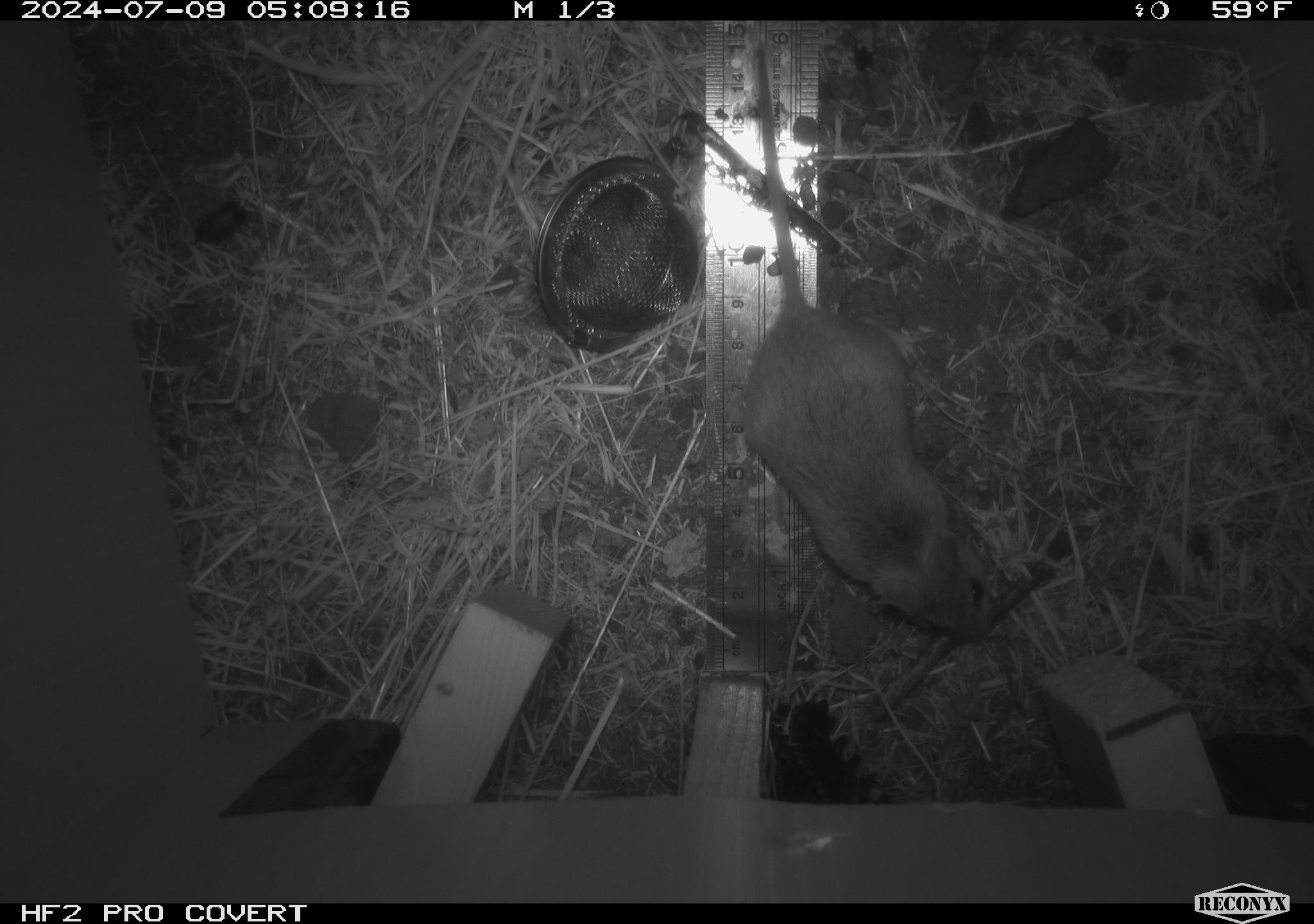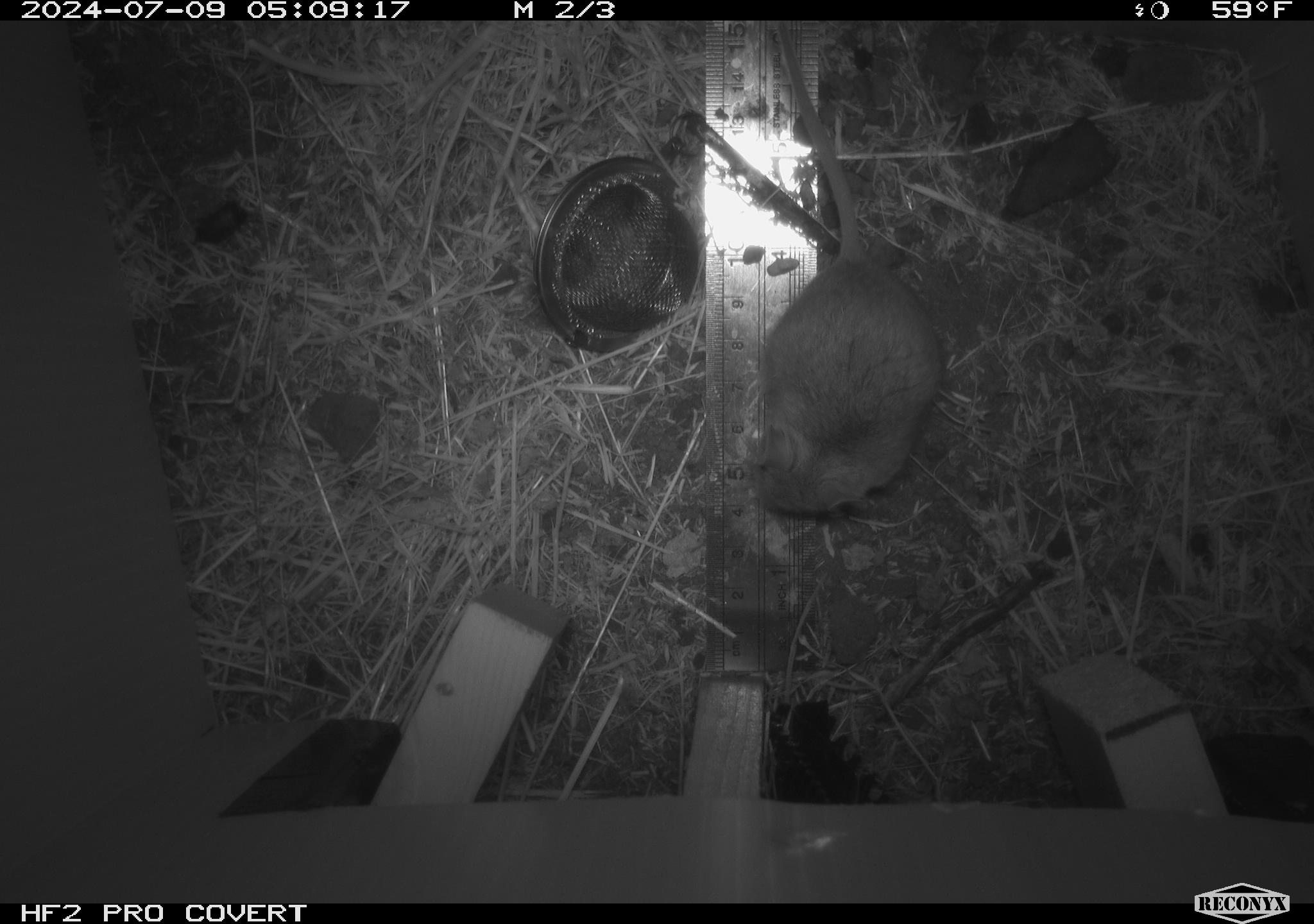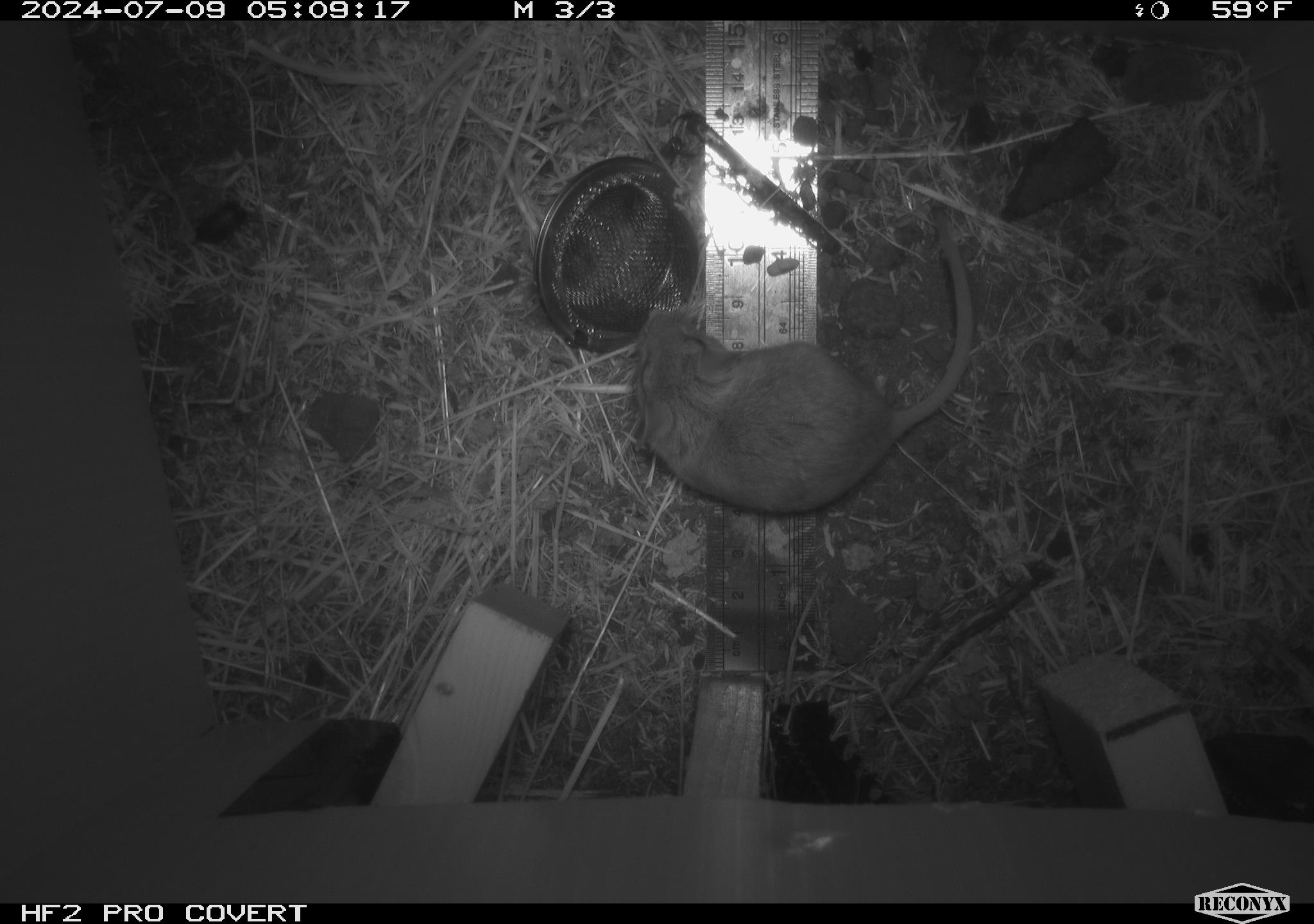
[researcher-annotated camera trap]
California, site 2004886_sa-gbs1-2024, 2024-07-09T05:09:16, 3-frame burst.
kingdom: Animalia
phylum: Chordata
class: Mammalia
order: Rodentia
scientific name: Rodentia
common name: mouse species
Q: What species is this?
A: Mouse species (Rodentia).